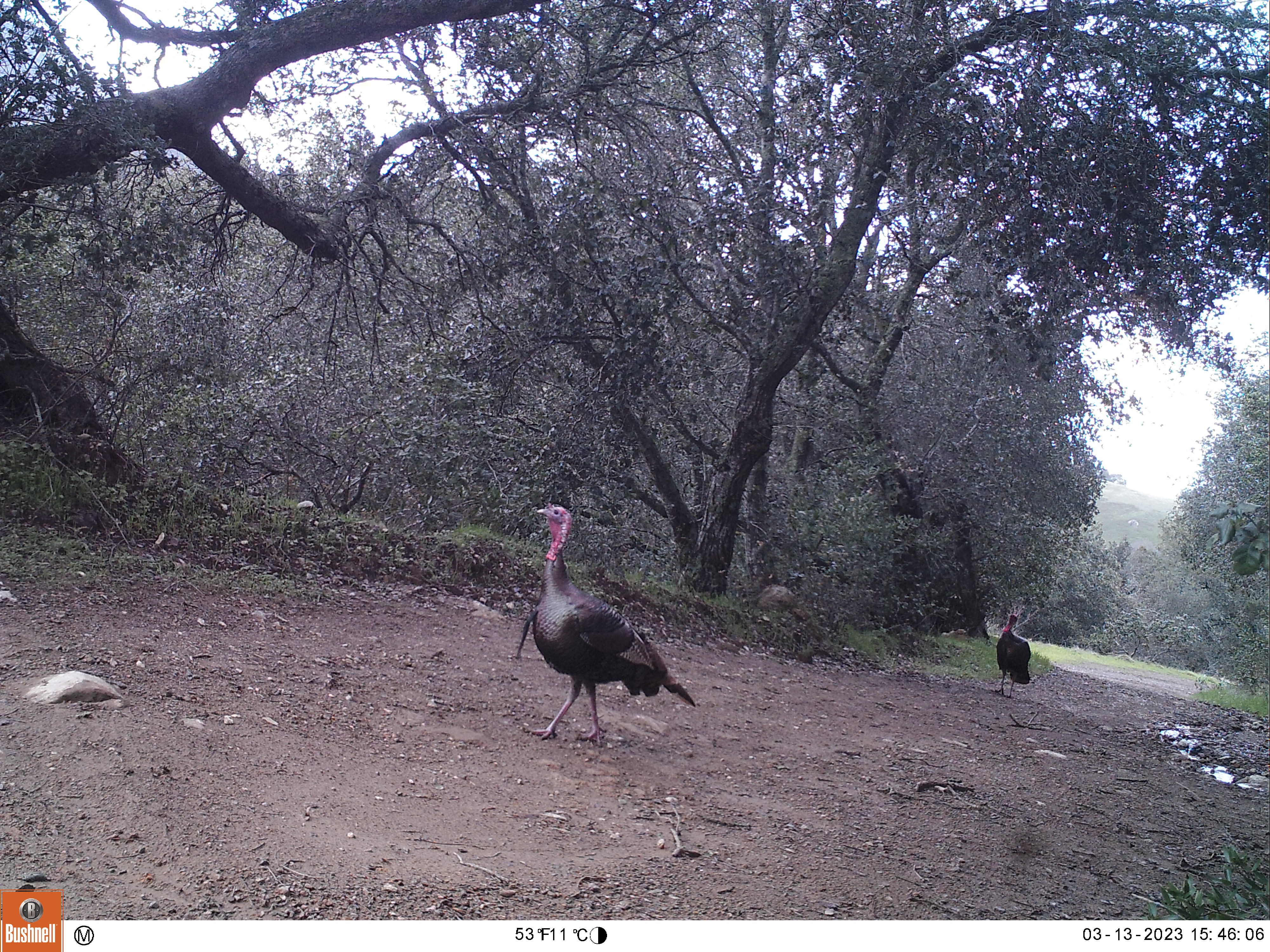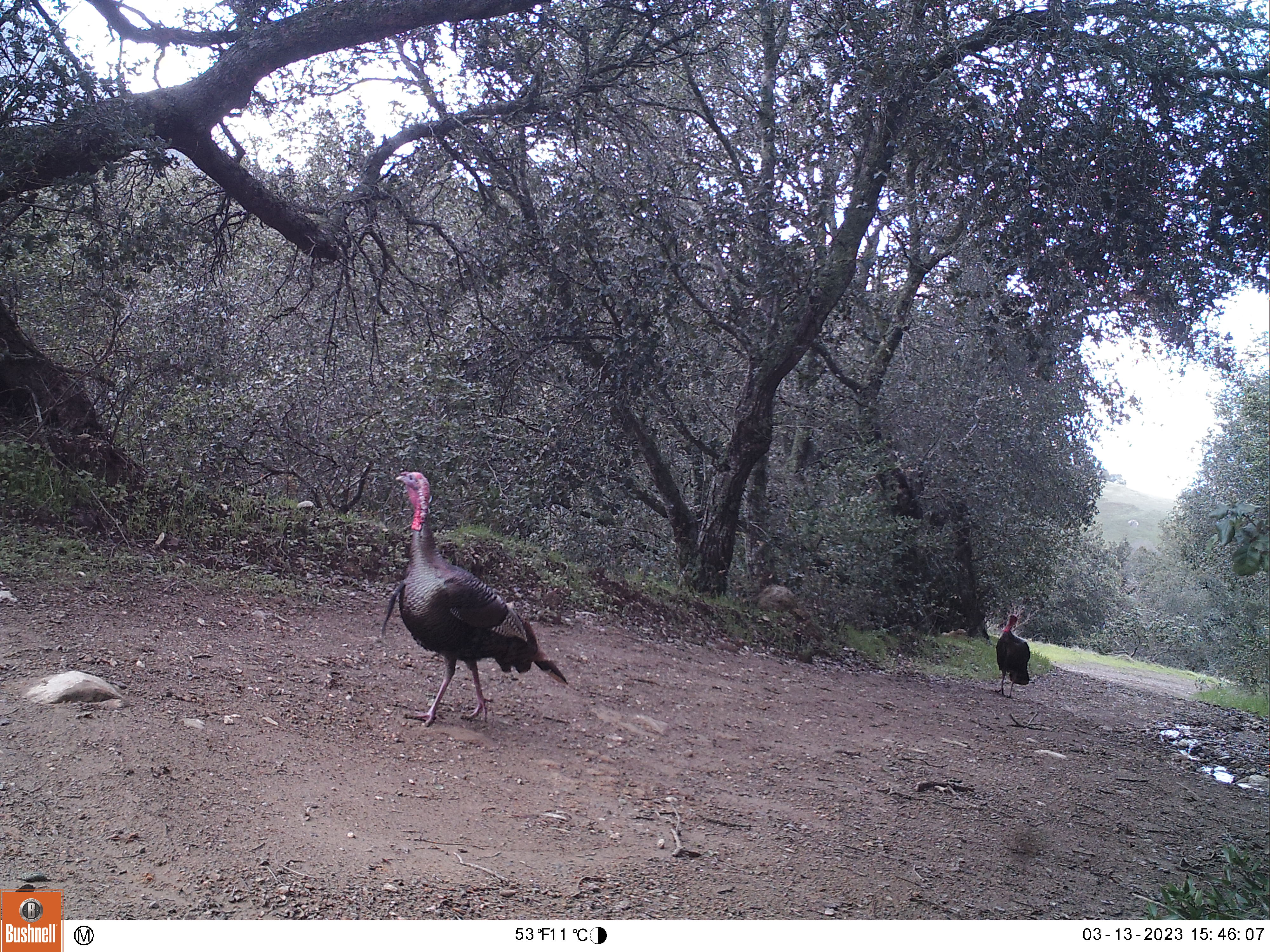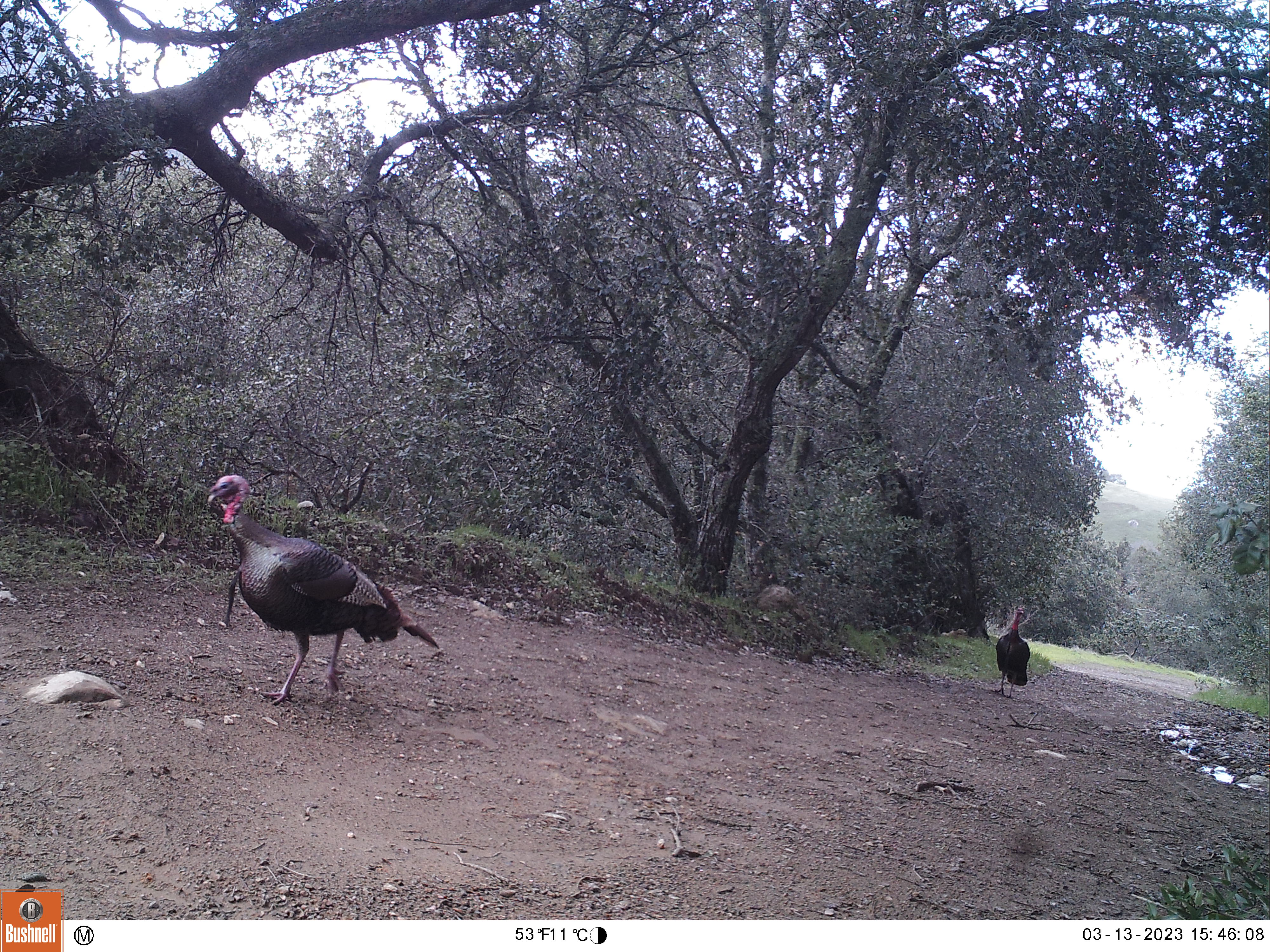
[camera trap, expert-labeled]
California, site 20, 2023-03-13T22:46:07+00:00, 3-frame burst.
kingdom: Animalia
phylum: Chordata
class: Aves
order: Galliformes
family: Phasianidae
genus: Meleagris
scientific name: Meleagris gallopavo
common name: turkey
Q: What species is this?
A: Turkey (Meleagris gallopavo).